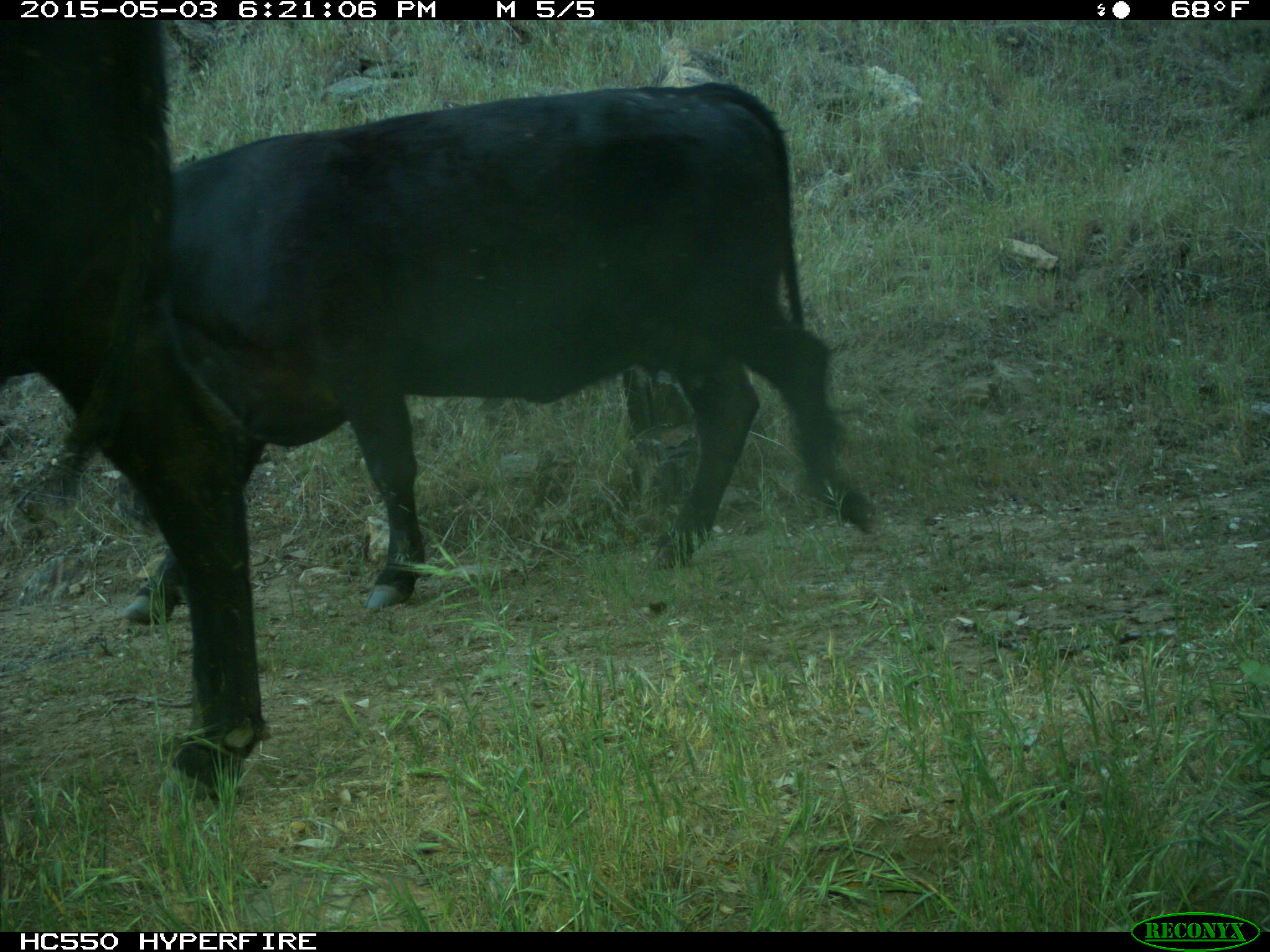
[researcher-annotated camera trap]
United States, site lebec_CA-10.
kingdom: Animalia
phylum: Chordata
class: Mammalia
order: Artiodactyla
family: Bovidae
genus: Bos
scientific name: Bos taurus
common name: domestic cow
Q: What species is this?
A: Bos taurus (domestic cow).